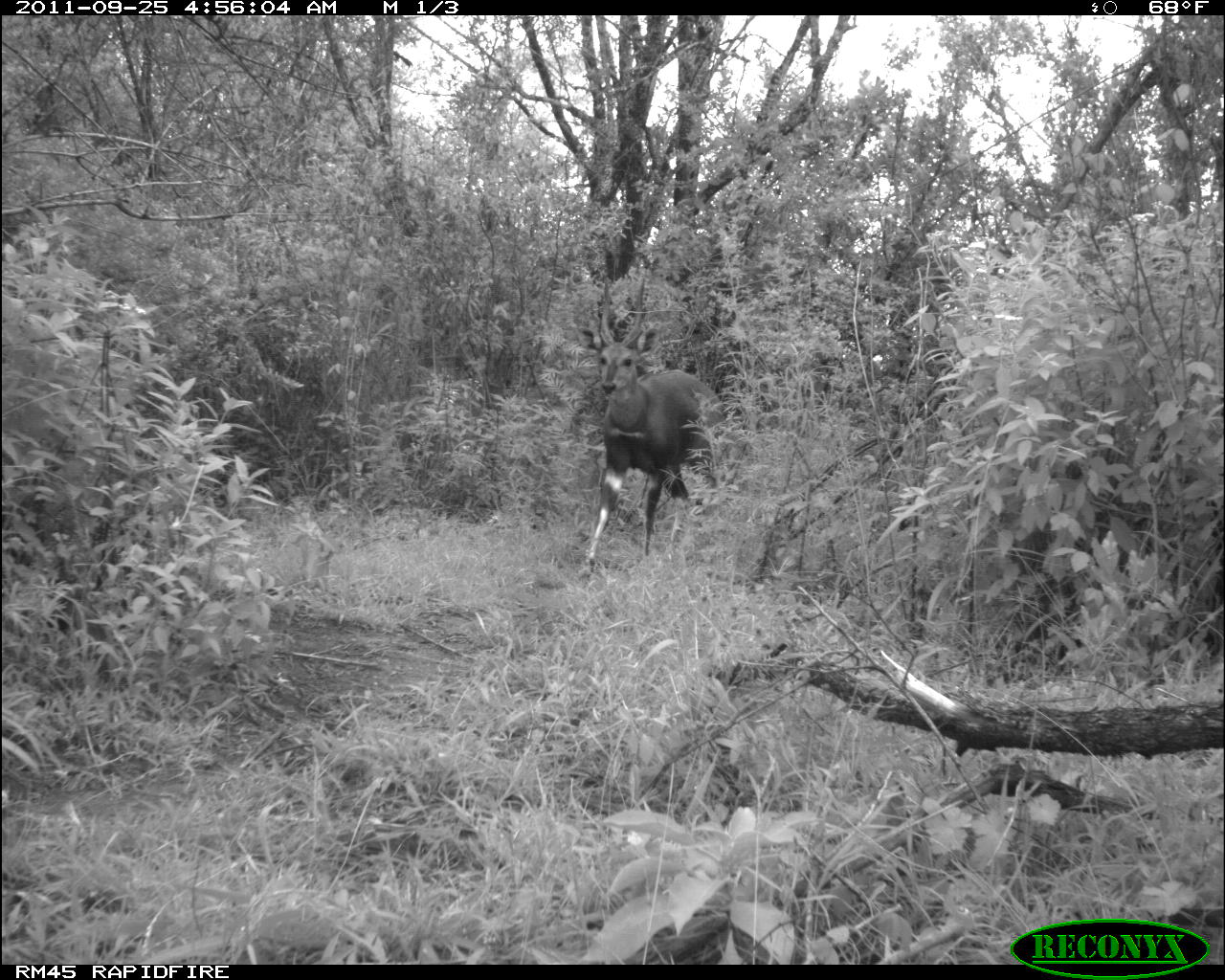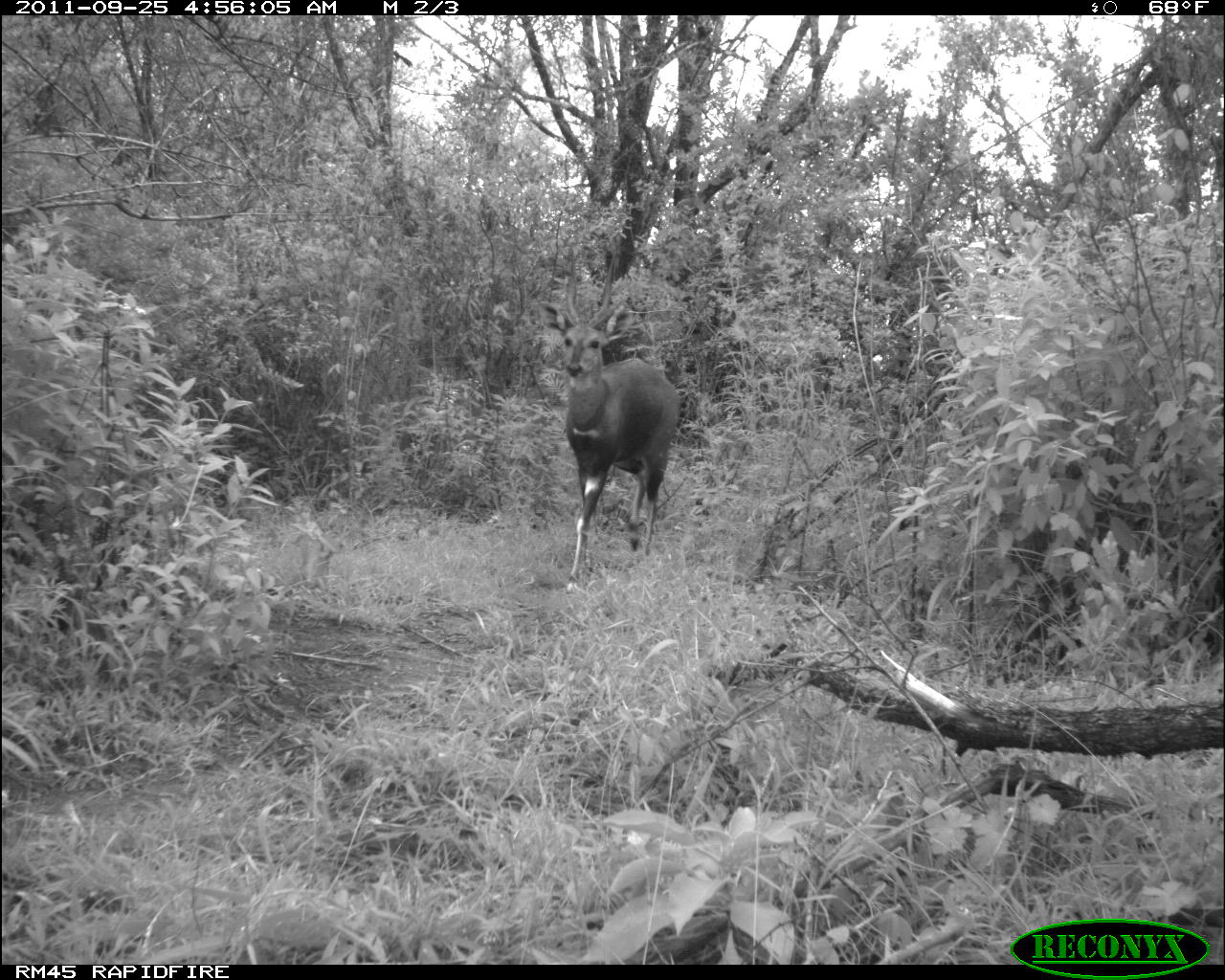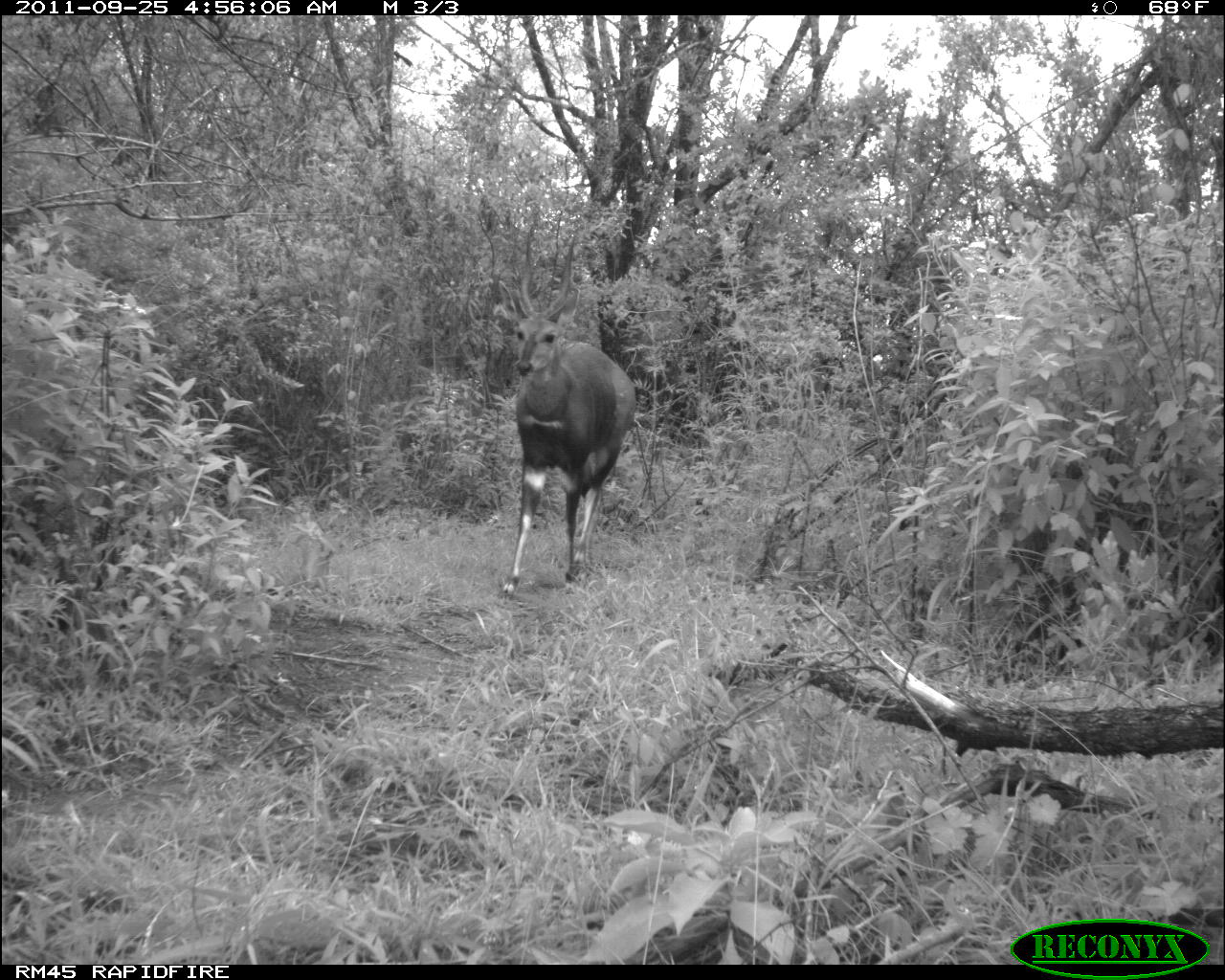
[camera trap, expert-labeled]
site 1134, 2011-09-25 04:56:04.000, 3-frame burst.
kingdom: Animalia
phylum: Chordata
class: Mammalia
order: Artiodactyla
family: Bovidae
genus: Tragelaphus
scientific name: Tragelaphus scriptus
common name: bushbuck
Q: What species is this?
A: Tragelaphus scriptus (bushbuck).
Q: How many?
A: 1.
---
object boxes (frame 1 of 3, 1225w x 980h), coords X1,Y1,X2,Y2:
tragelaphus scriptus: 574,271,730,572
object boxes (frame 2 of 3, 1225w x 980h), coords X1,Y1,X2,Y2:
tragelaphus scriptus: 535,250,682,596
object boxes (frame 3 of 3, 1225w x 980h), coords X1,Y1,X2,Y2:
tragelaphus scriptus: 501,227,636,602